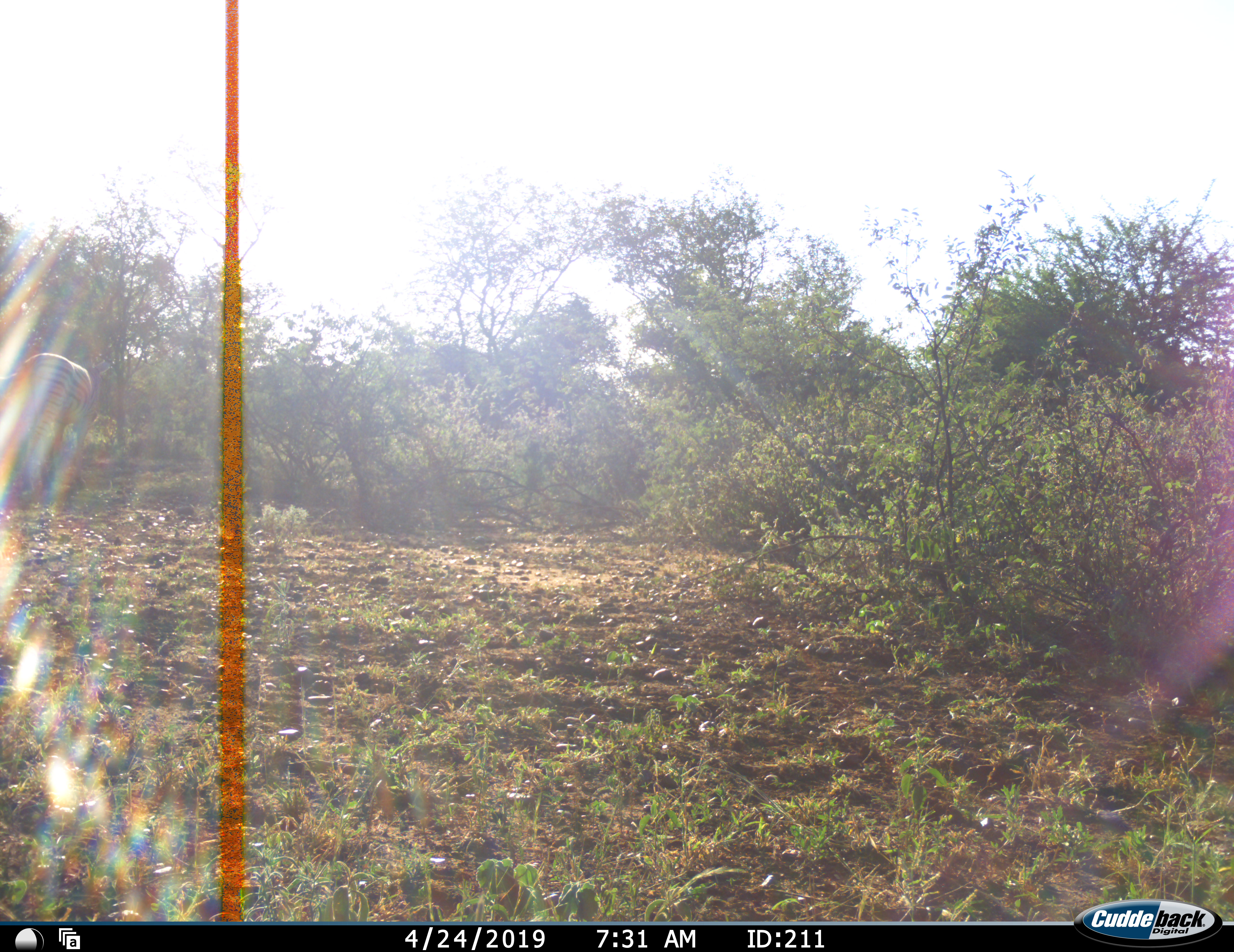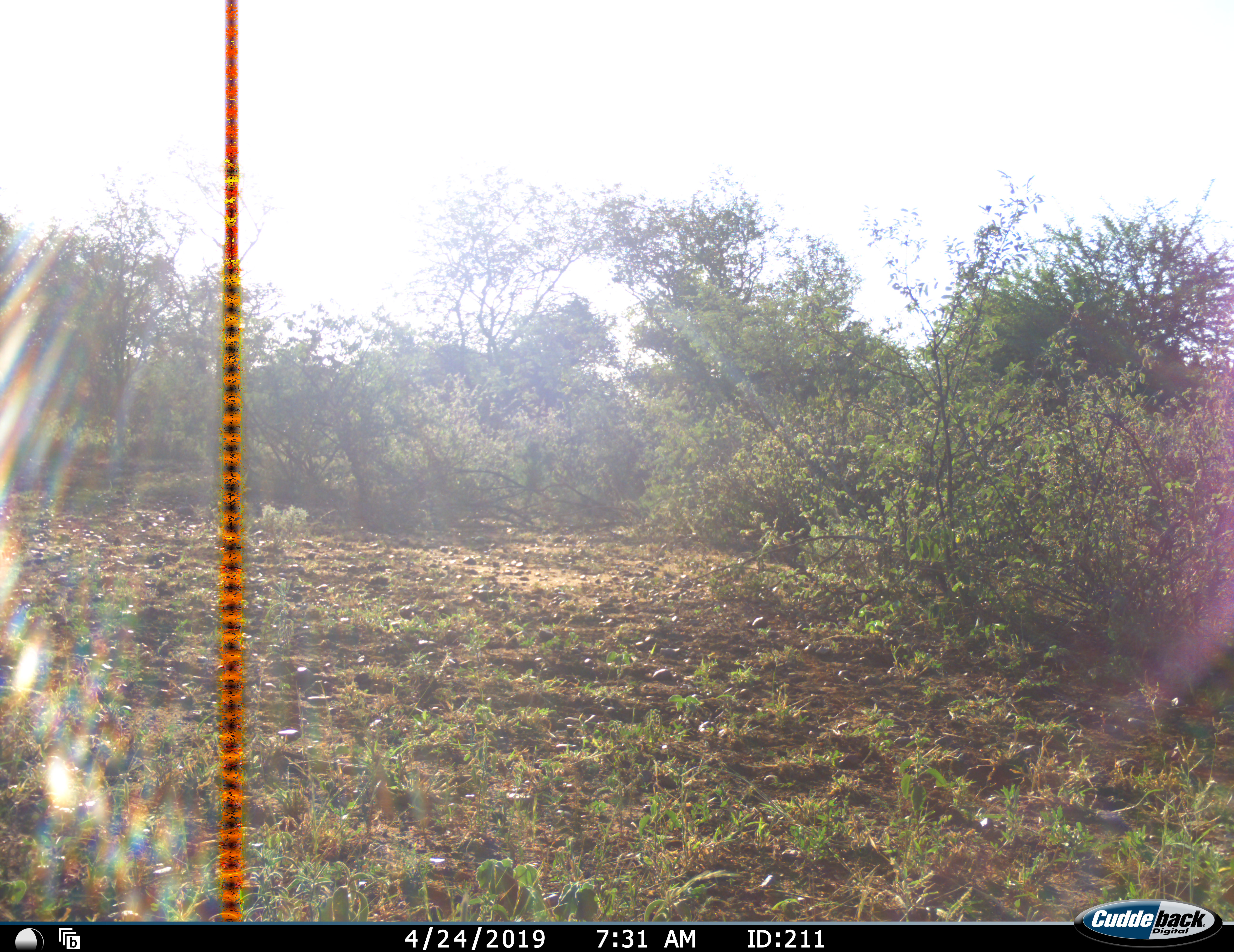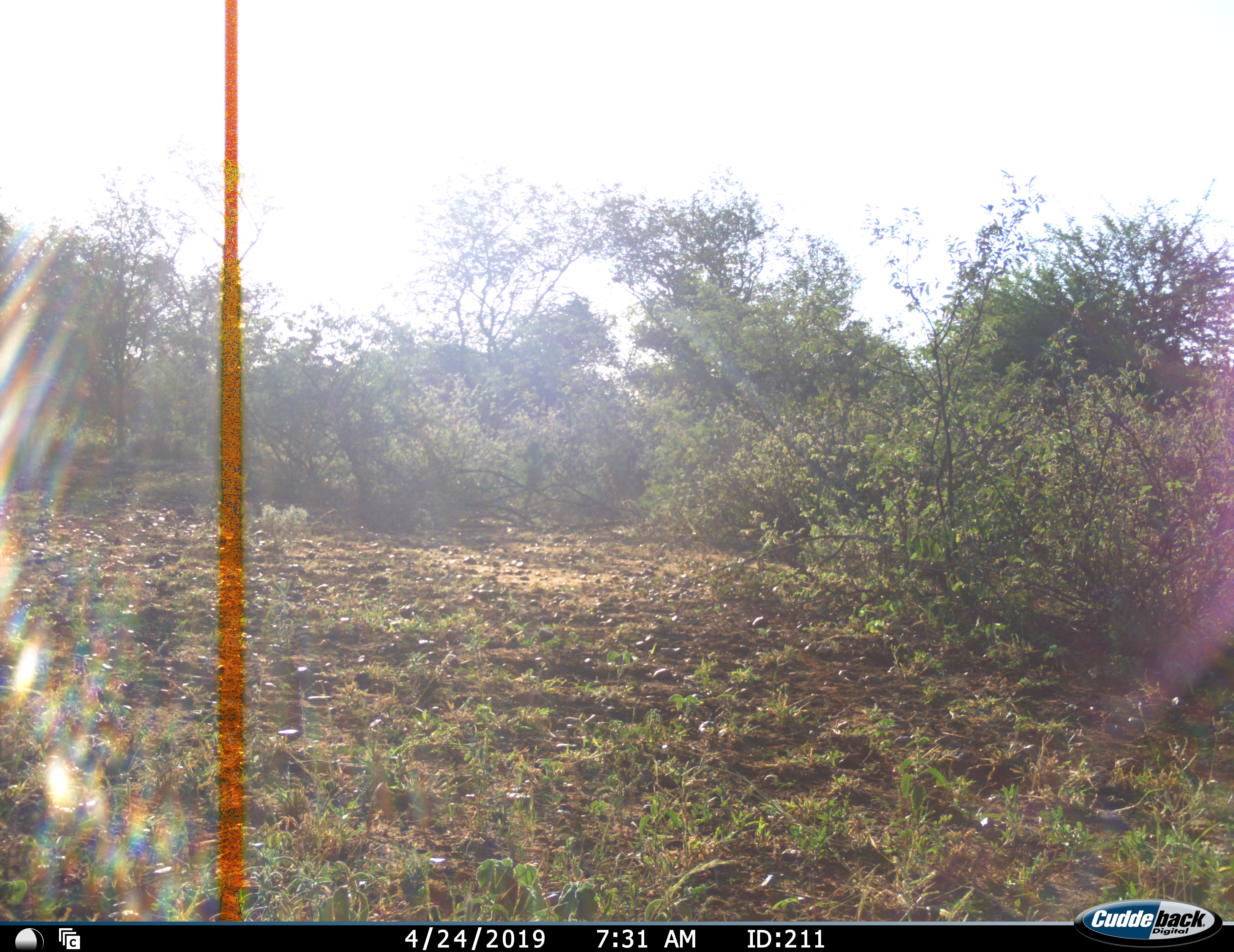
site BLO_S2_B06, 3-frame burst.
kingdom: Animalia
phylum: Chordata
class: Mammalia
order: Perissodactyla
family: Equidae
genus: Equus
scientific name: Equus quagga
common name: plains zebra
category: zebraplains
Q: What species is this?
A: Zebraplains (plains zebra) (Equus quagga).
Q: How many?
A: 1.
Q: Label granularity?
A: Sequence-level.